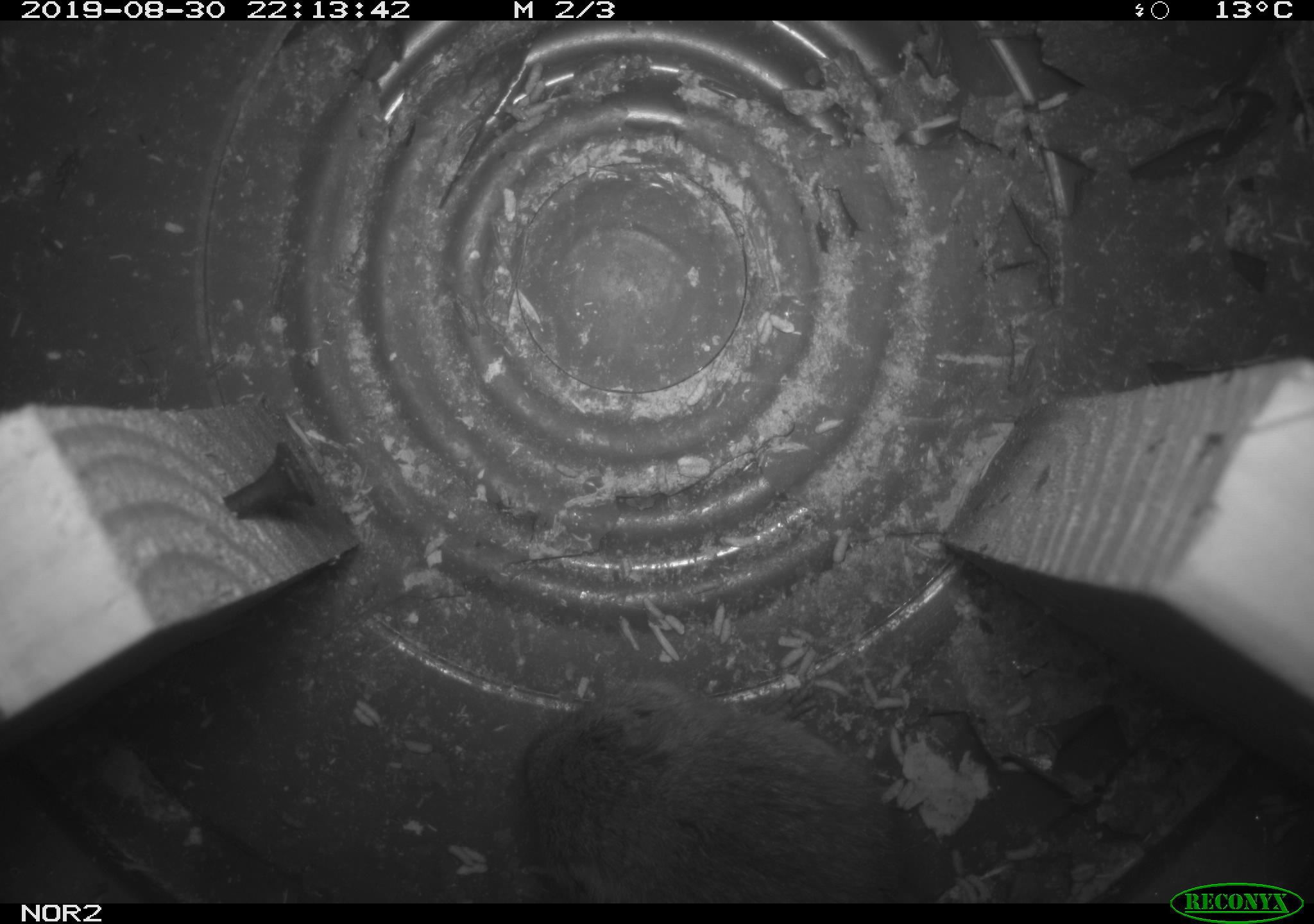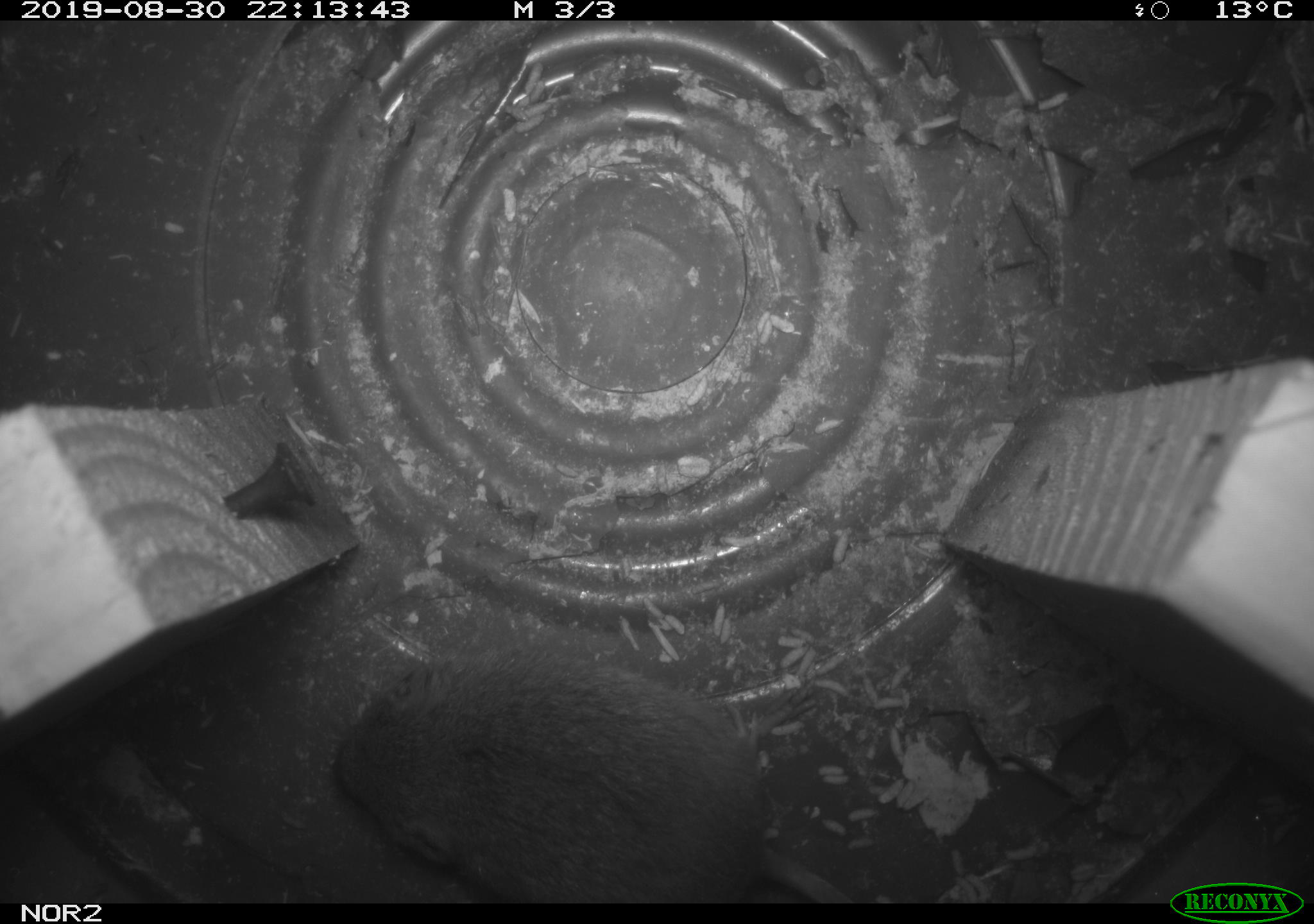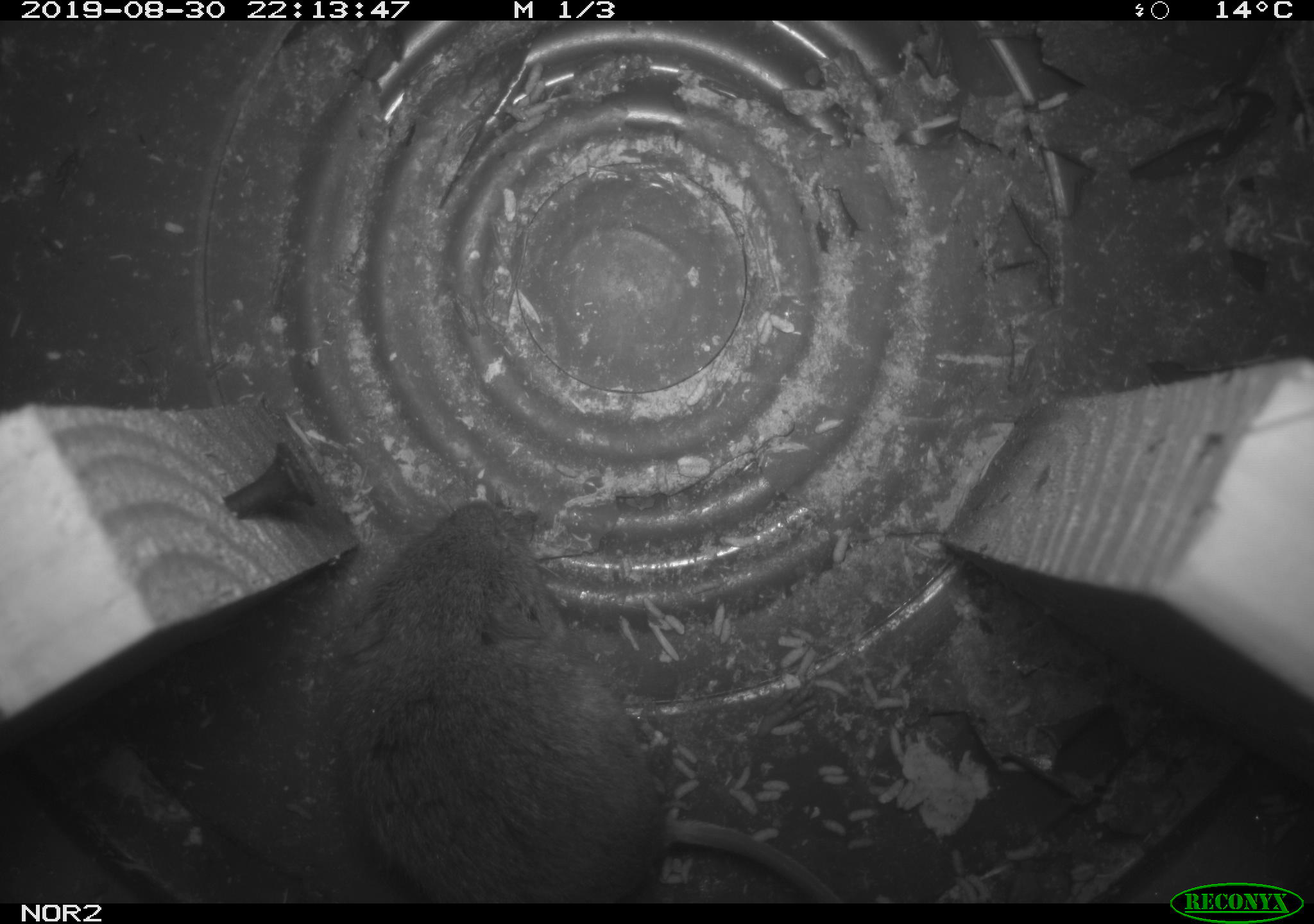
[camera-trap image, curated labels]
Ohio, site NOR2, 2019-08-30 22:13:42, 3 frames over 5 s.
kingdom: Animalia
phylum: Chordata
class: Mammalia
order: Rodentia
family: Cricetidae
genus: Microtus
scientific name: Microtus pennsylvanicus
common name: meadow vole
Meadow vole (Microtus pennsylvanicus).